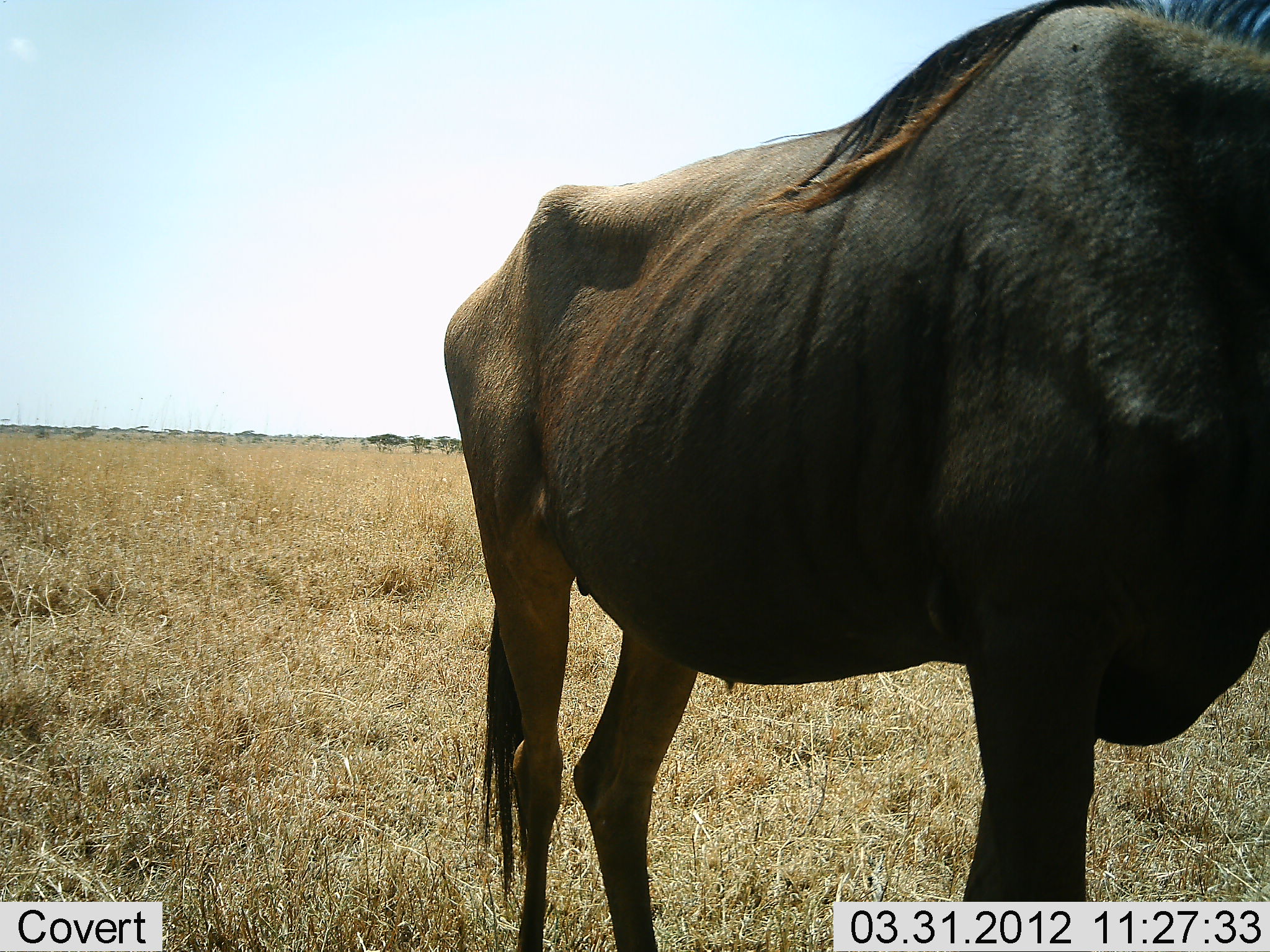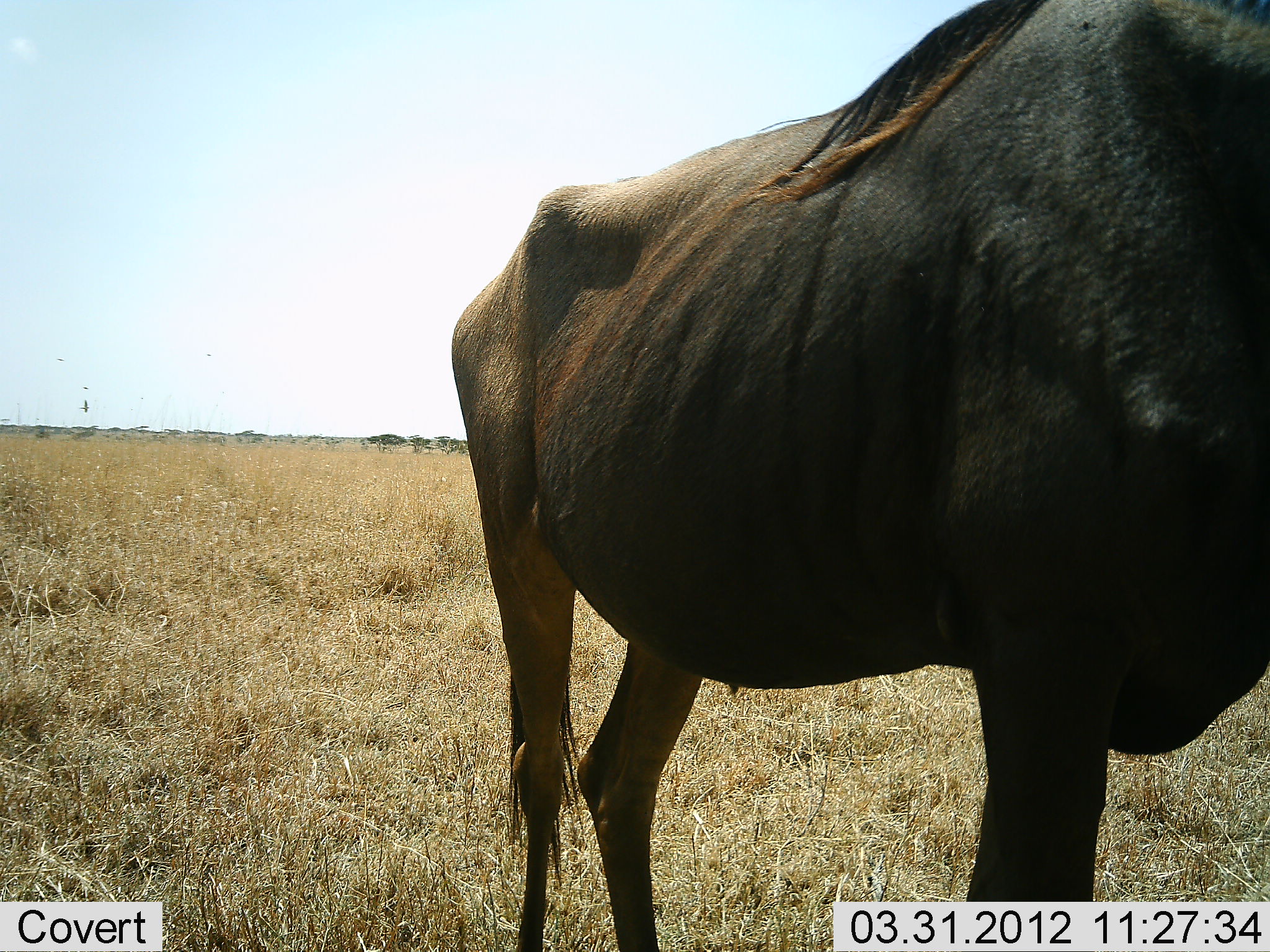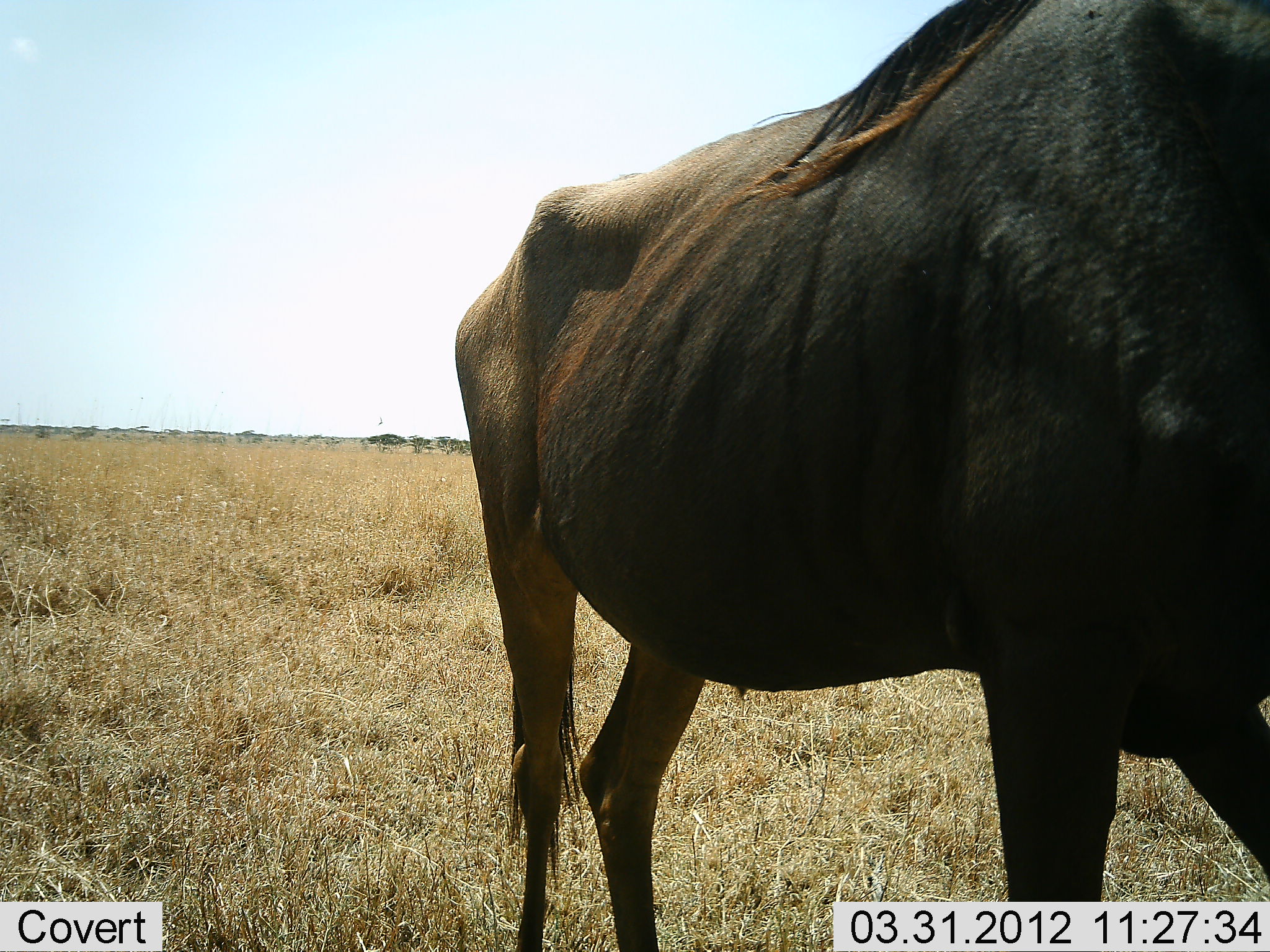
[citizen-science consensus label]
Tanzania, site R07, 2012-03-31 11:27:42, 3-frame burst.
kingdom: Animalia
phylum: Chordata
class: Mammalia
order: Artiodactyla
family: Bovidae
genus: Connochaetes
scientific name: Connochaetes taurinus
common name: blue wildebeest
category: wildebeest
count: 1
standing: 93%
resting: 0%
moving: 7%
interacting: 0%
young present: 0%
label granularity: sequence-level